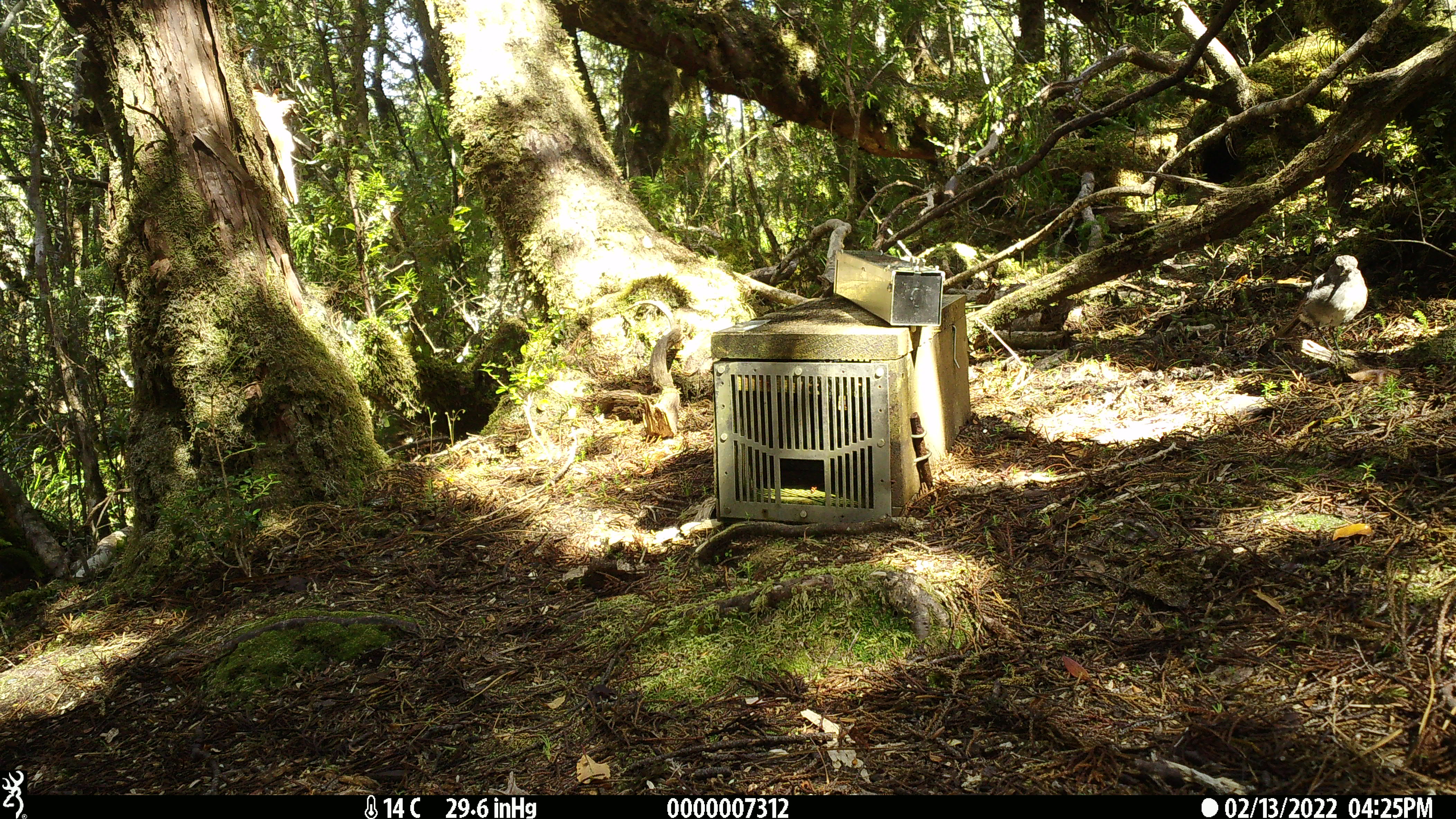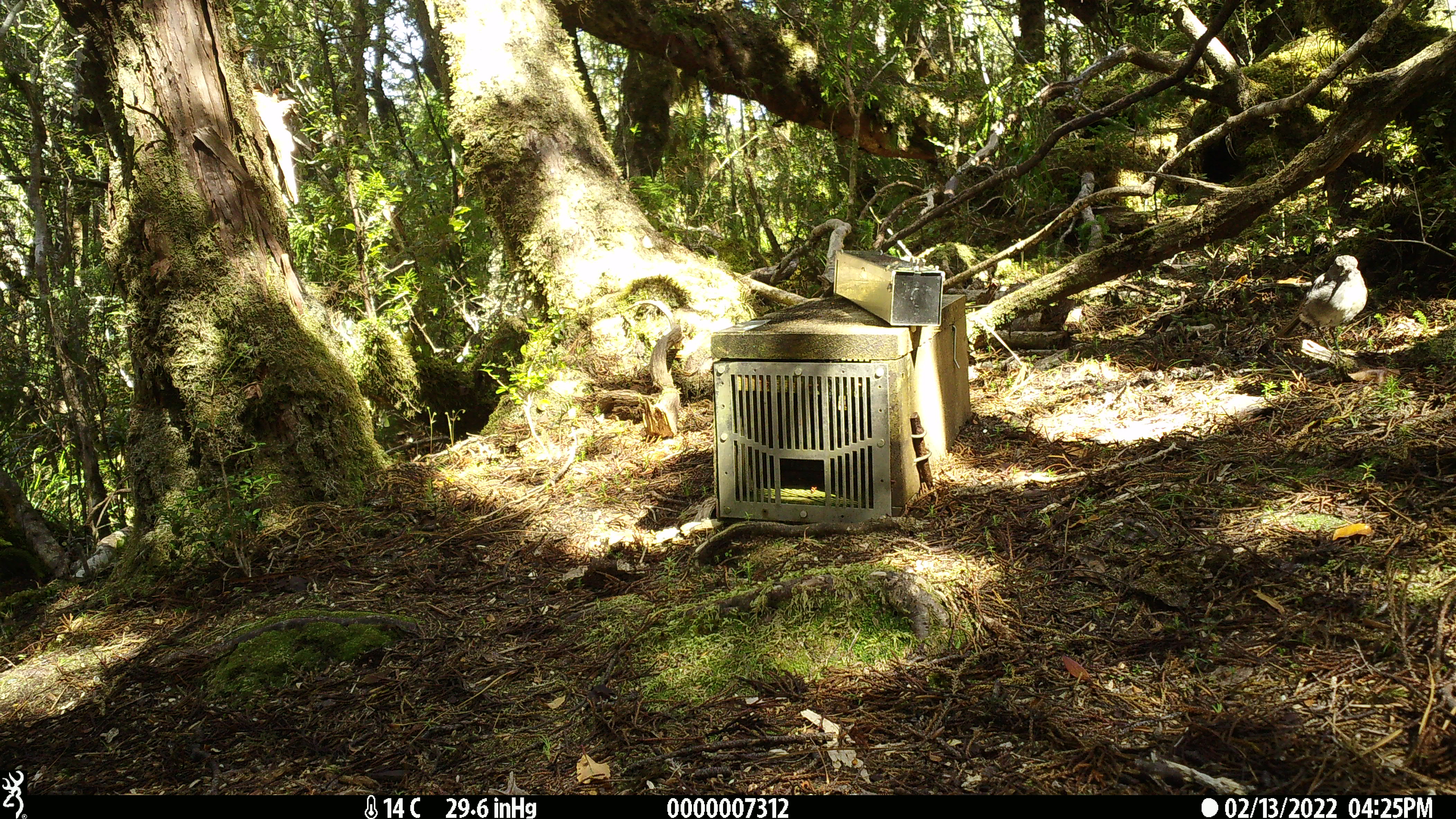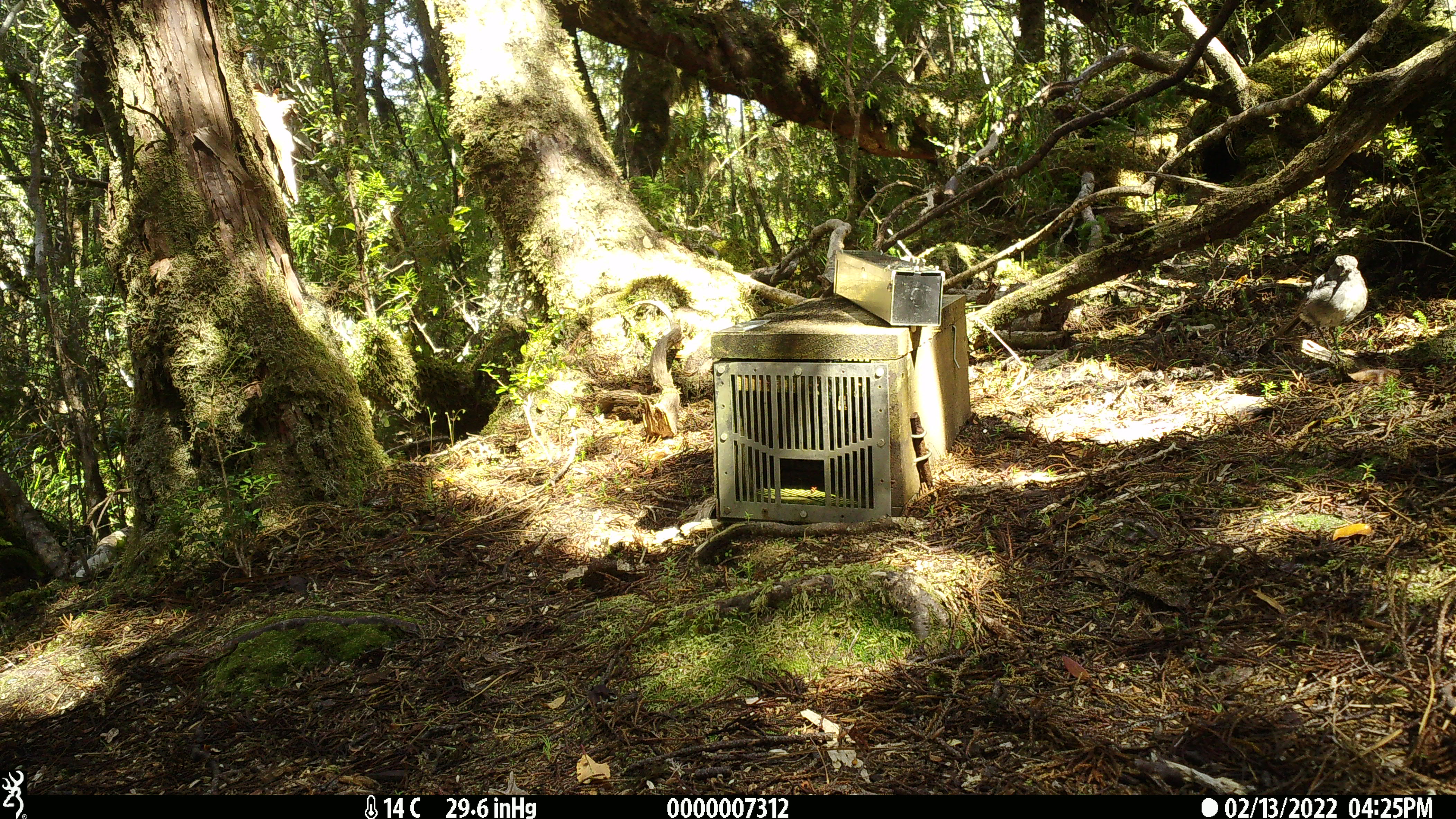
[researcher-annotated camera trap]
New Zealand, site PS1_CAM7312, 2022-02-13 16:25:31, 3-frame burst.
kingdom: Animalia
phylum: Chordata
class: Aves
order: Passeriformes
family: Petroicidae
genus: Petroica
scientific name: Petroica australis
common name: new zealand robin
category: robin